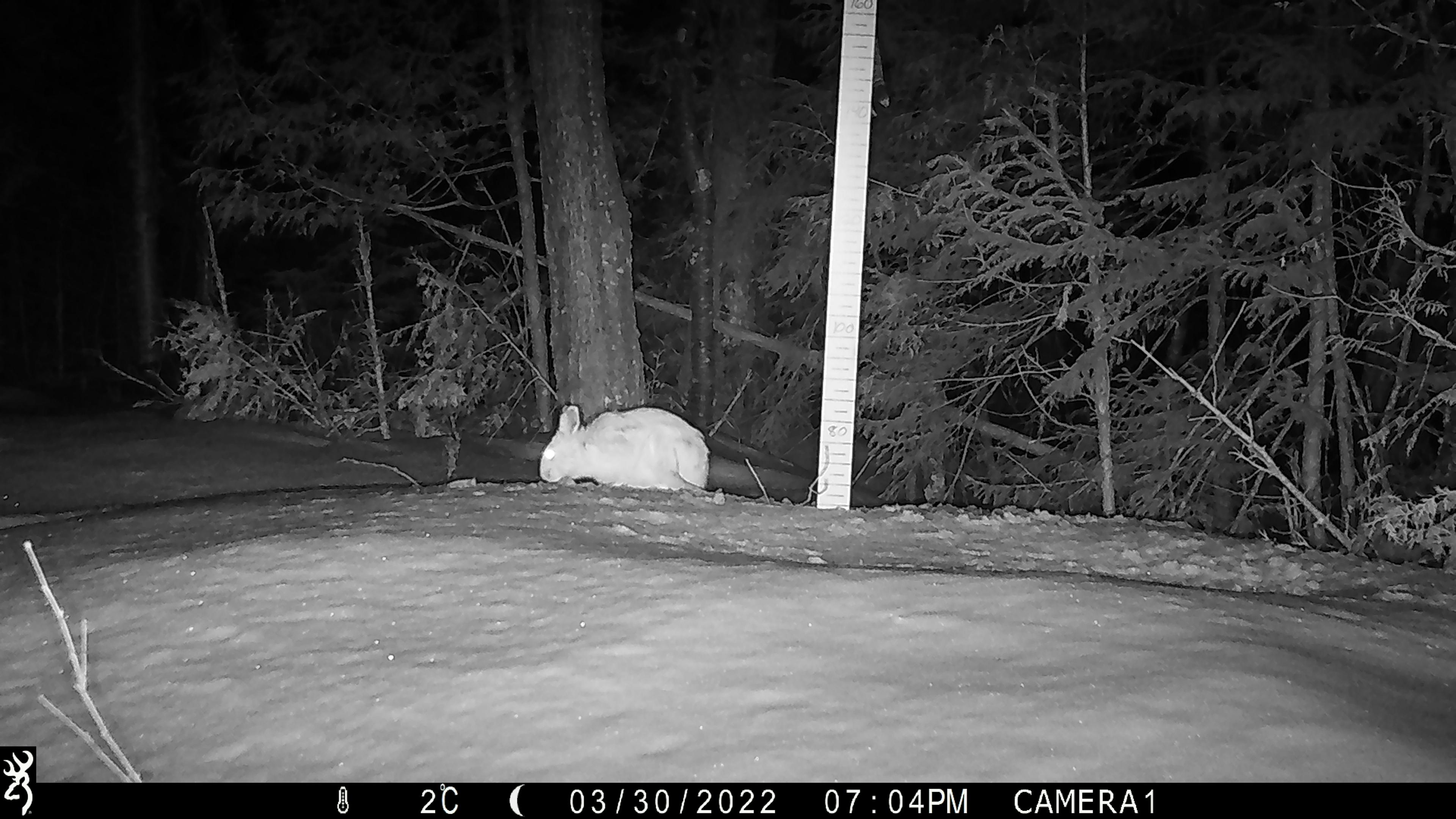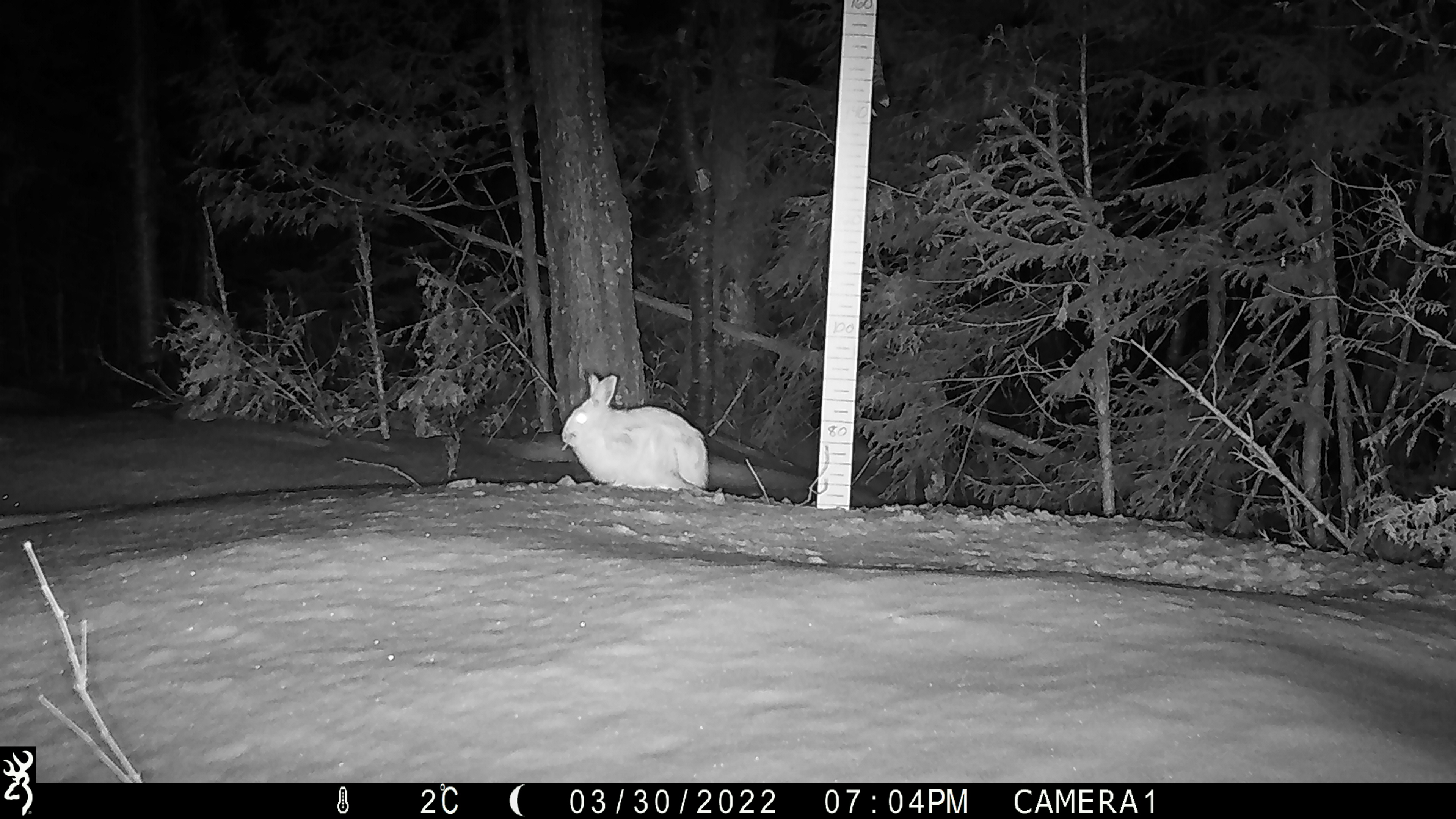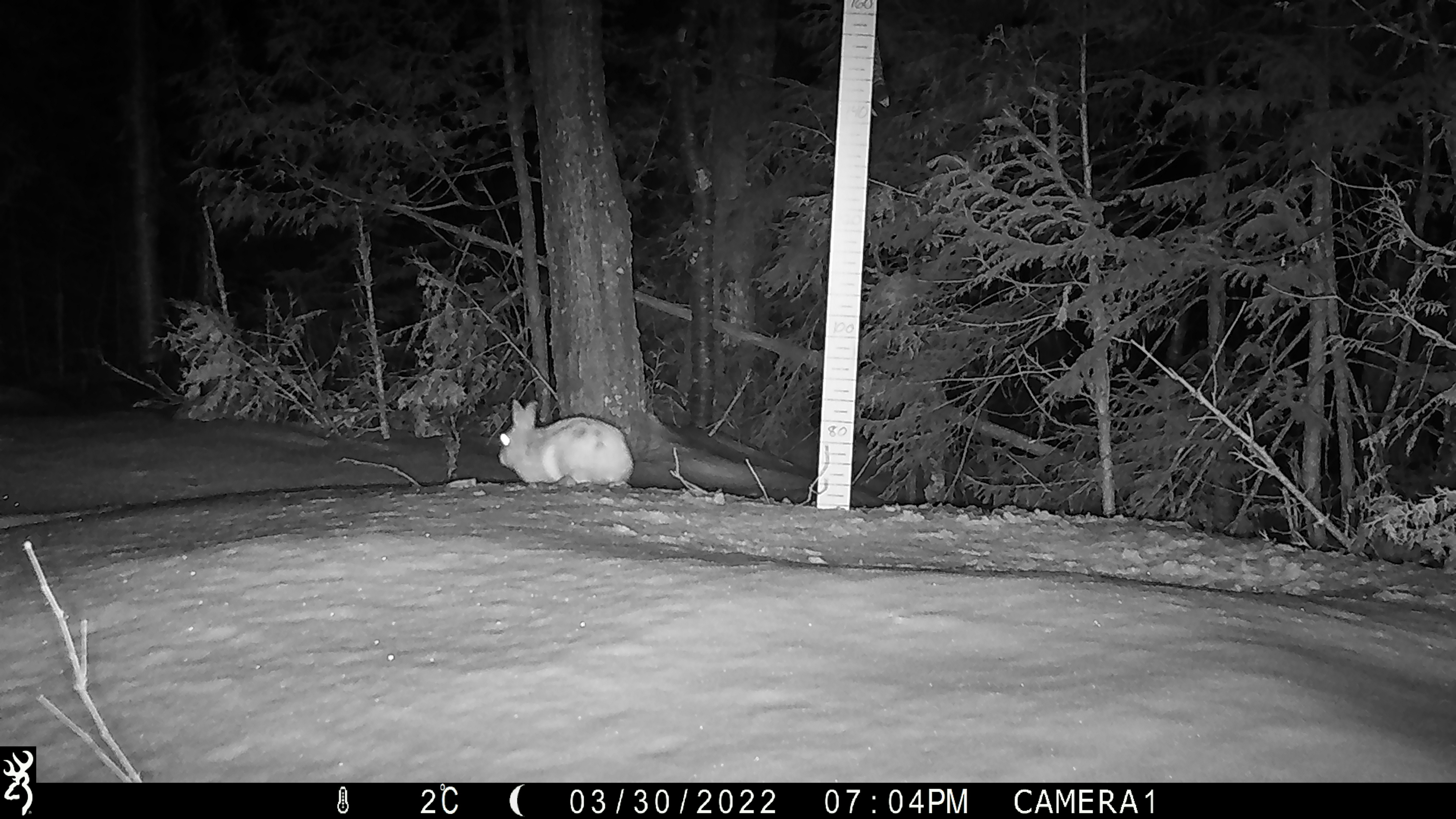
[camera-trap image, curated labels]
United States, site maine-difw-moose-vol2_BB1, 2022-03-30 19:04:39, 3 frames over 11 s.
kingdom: Animalia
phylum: Chordata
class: Mammalia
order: Lagomorpha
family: Leporidae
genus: Lepus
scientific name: Lepus americanus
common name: snowshoe hare